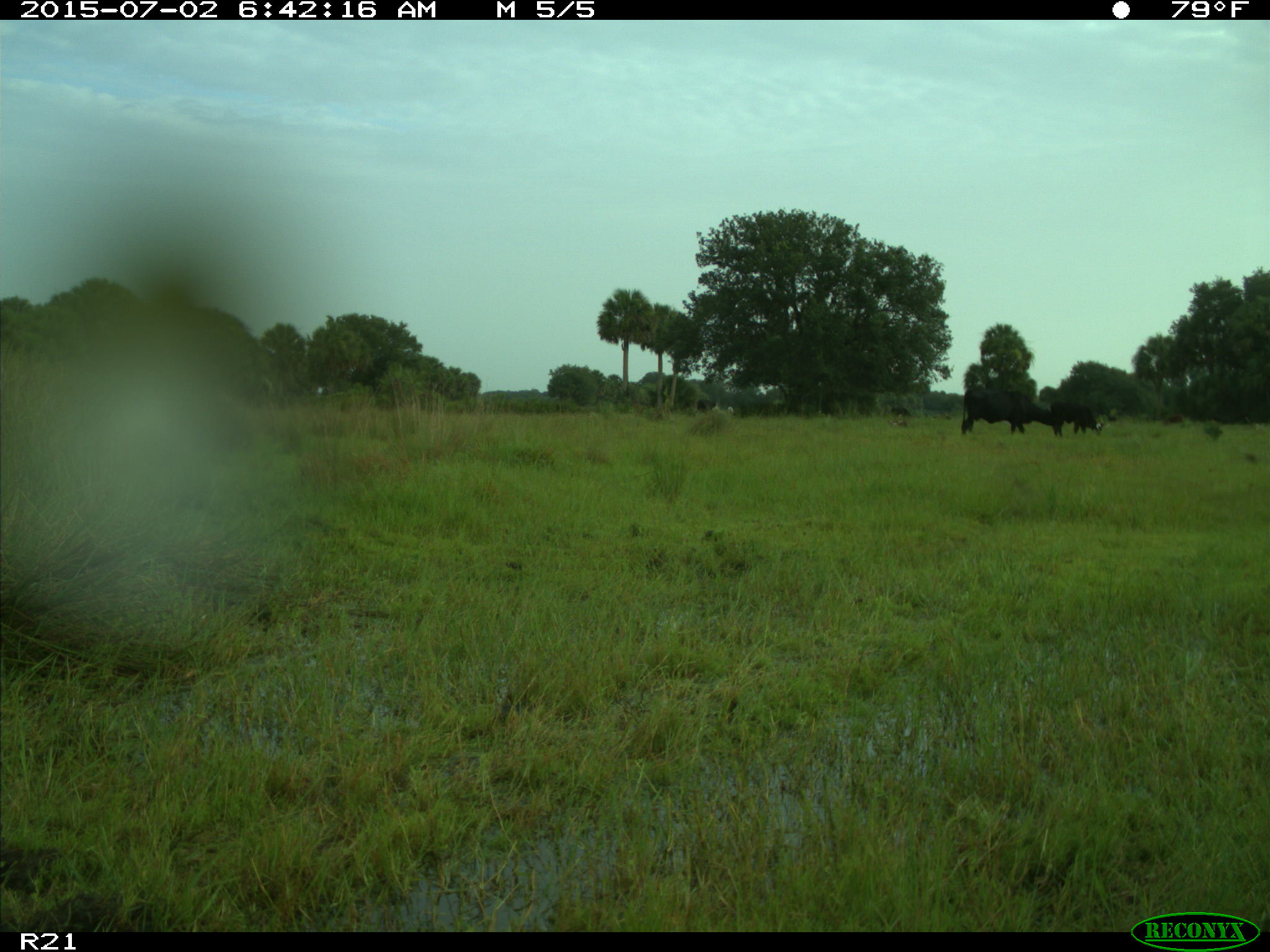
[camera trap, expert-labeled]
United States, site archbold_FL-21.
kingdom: Animalia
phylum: Chordata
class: Mammalia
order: Artiodactyla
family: Bovidae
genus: Bos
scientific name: Bos taurus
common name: domestic cow